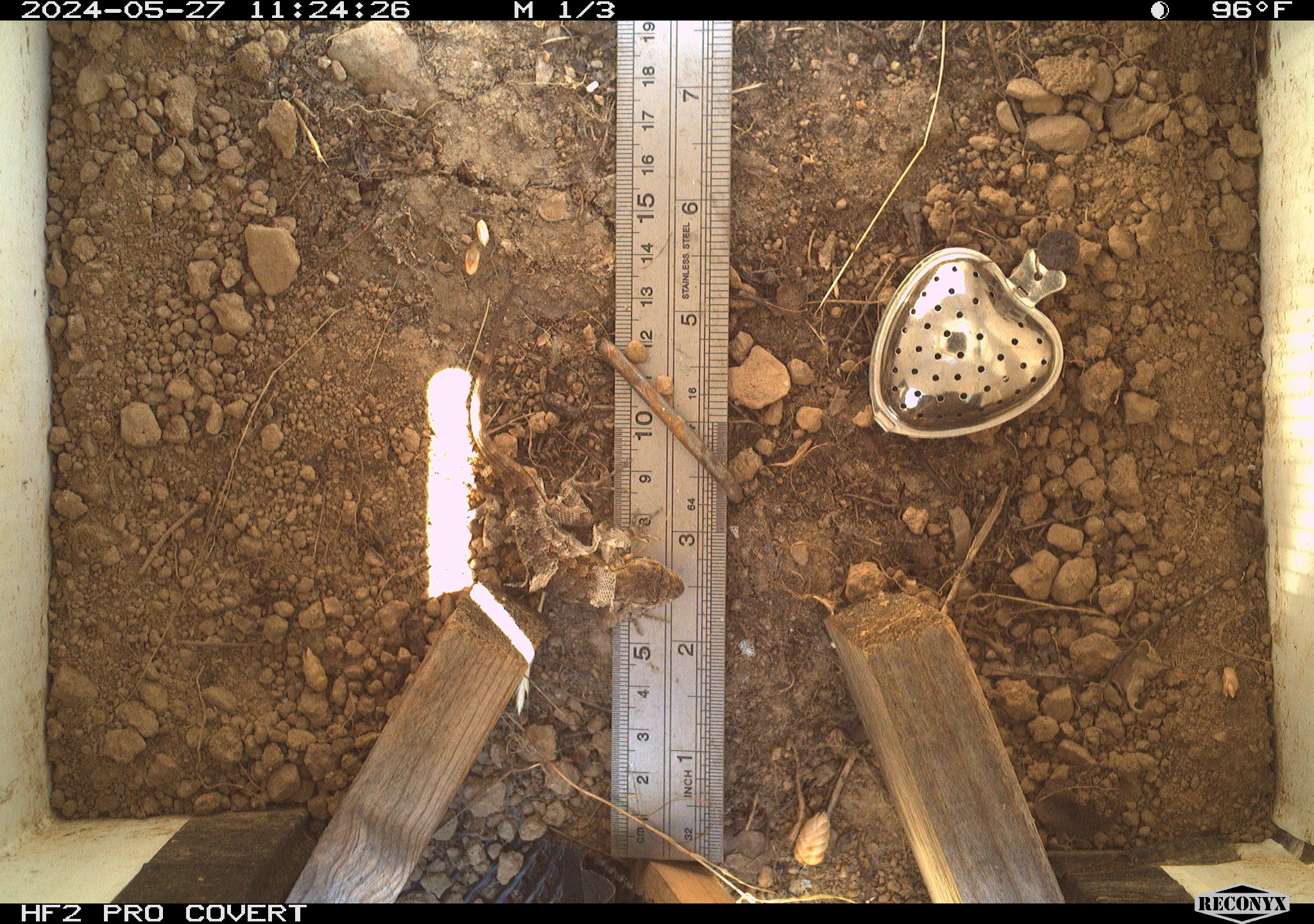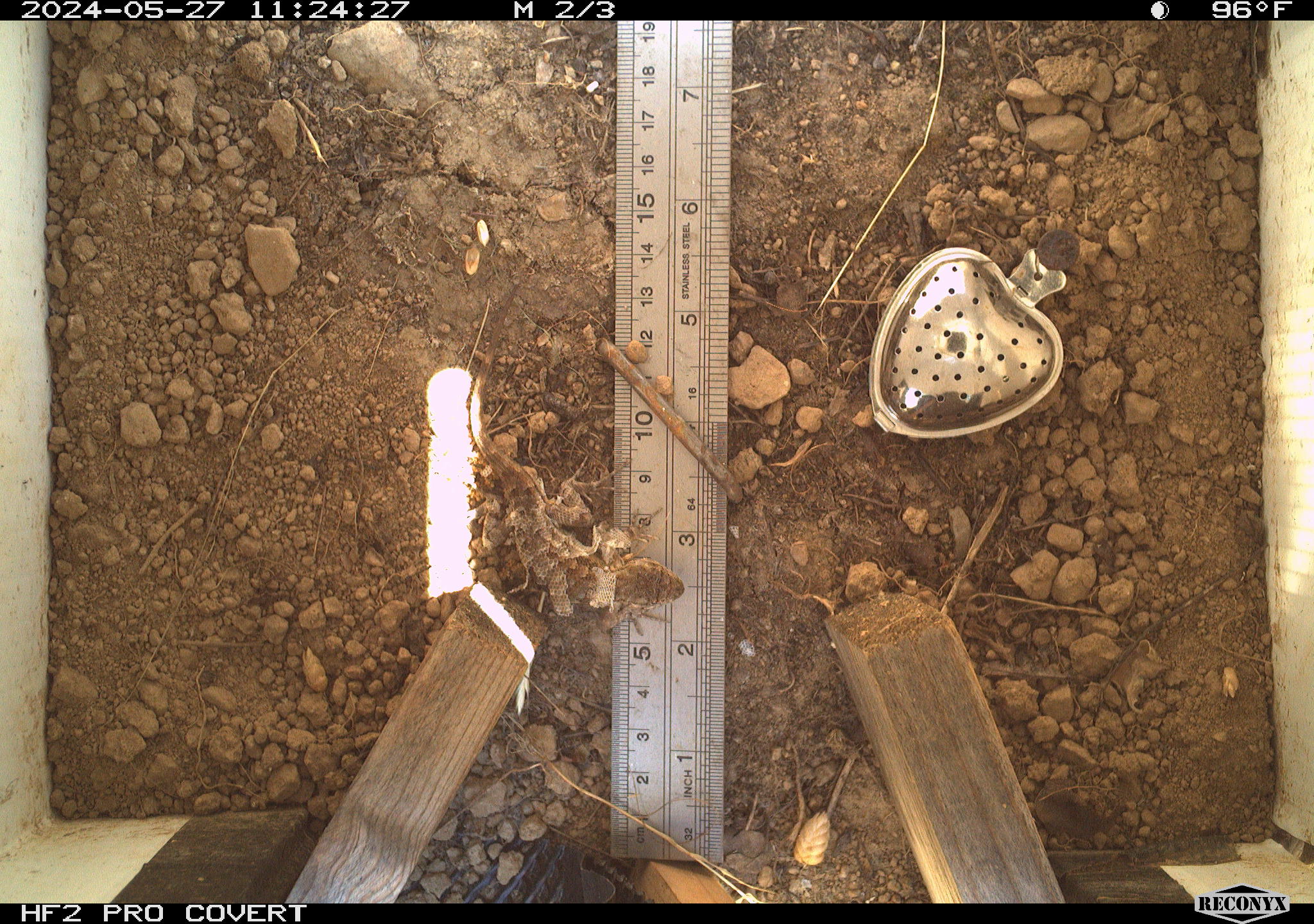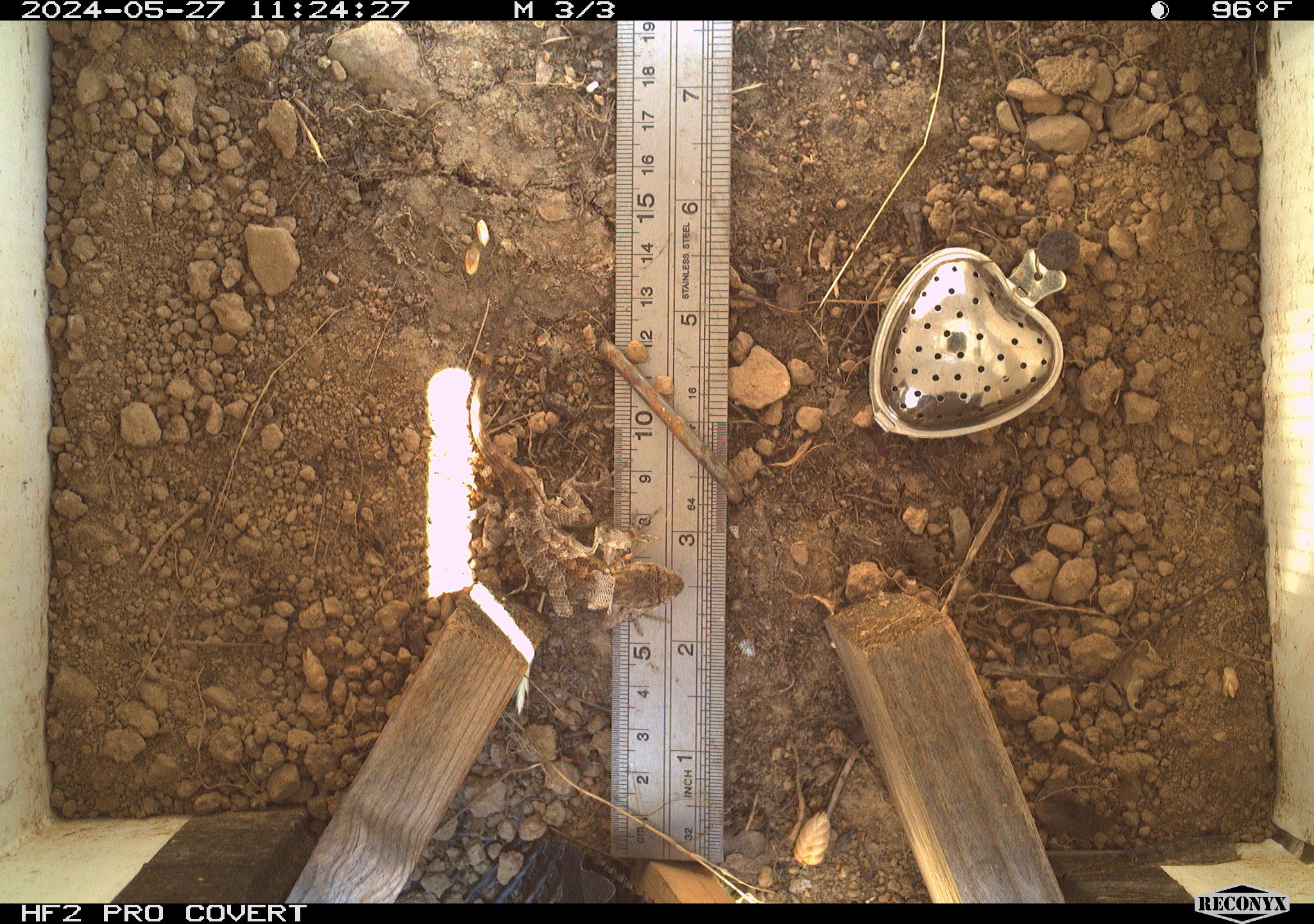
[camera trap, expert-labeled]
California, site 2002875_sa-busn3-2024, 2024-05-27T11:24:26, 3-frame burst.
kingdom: Animalia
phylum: Chordata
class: Reptilia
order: Squamata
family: Phrynosomatidae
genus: Sceloporus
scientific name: Sceloporus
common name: spiny lizards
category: sceloporus species